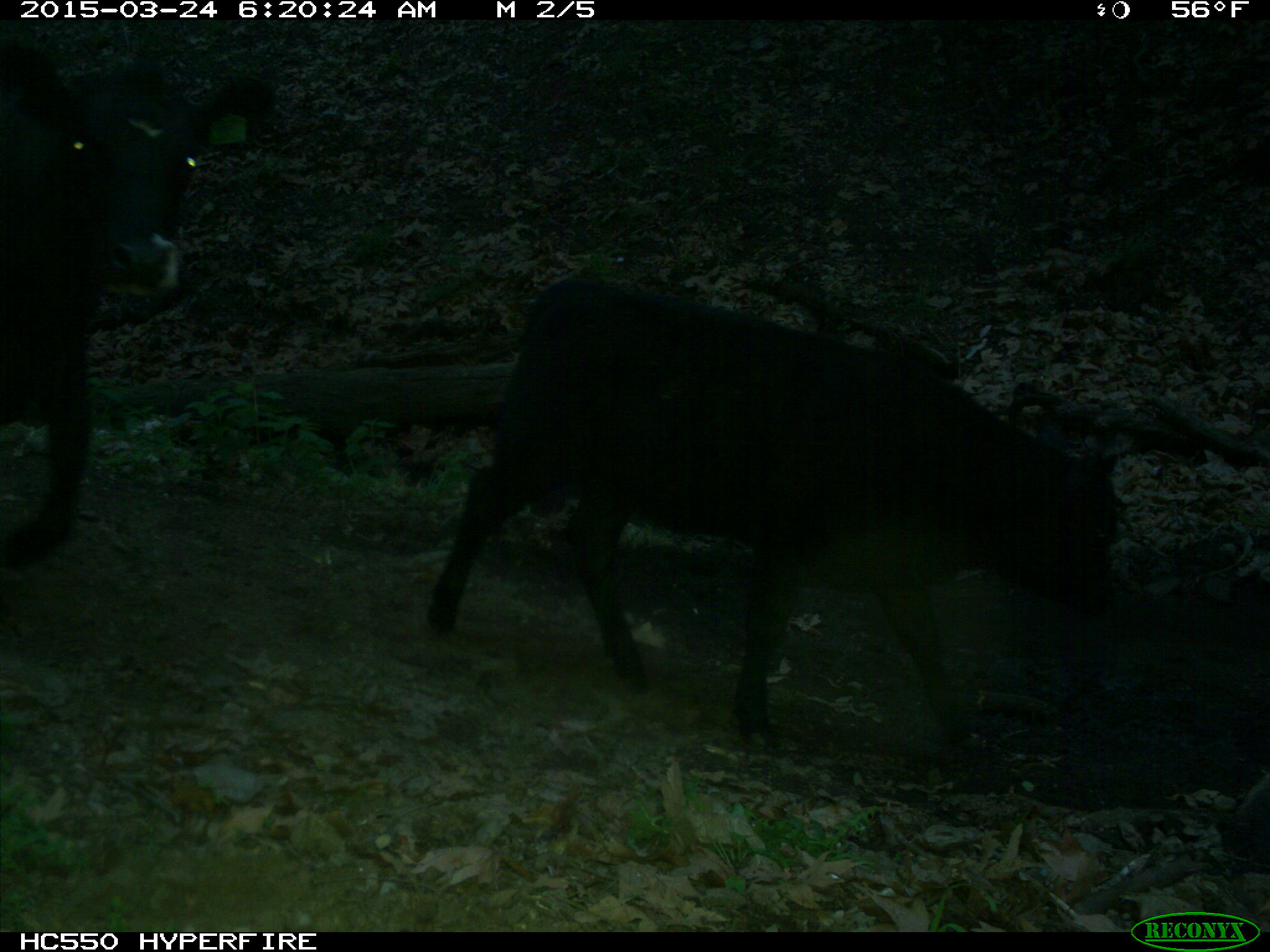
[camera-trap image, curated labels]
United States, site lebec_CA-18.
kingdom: Animalia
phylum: Chordata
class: Mammalia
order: Artiodactyla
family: Bovidae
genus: Bos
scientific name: Bos taurus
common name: domestic cow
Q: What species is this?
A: Bos taurus (domestic cow).